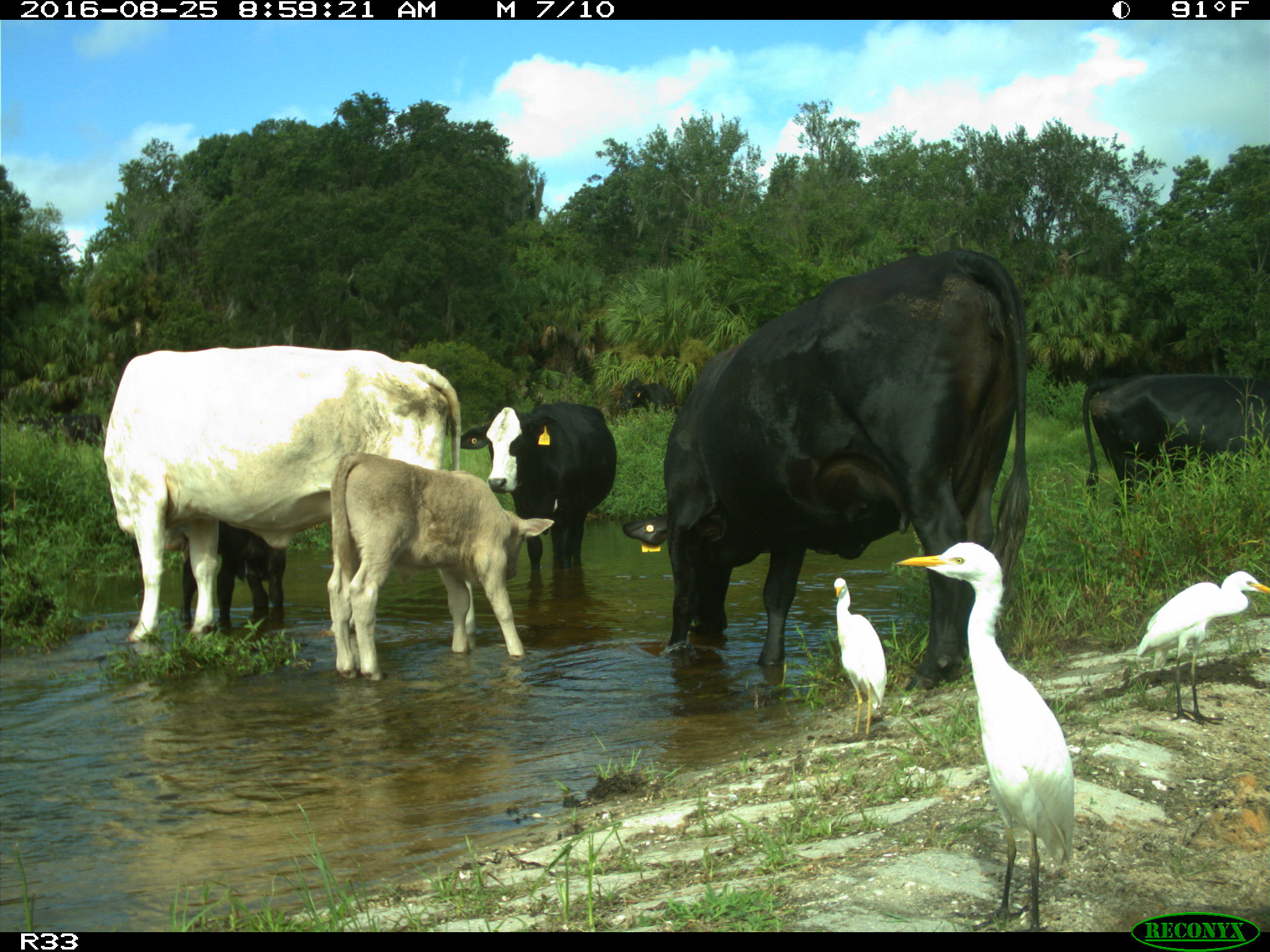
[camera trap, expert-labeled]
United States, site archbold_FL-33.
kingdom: Animalia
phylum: Chordata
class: Mammalia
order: Artiodactyla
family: Bovidae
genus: Bos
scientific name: Bos taurus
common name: domestic cow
Bos taurus (domestic cow).